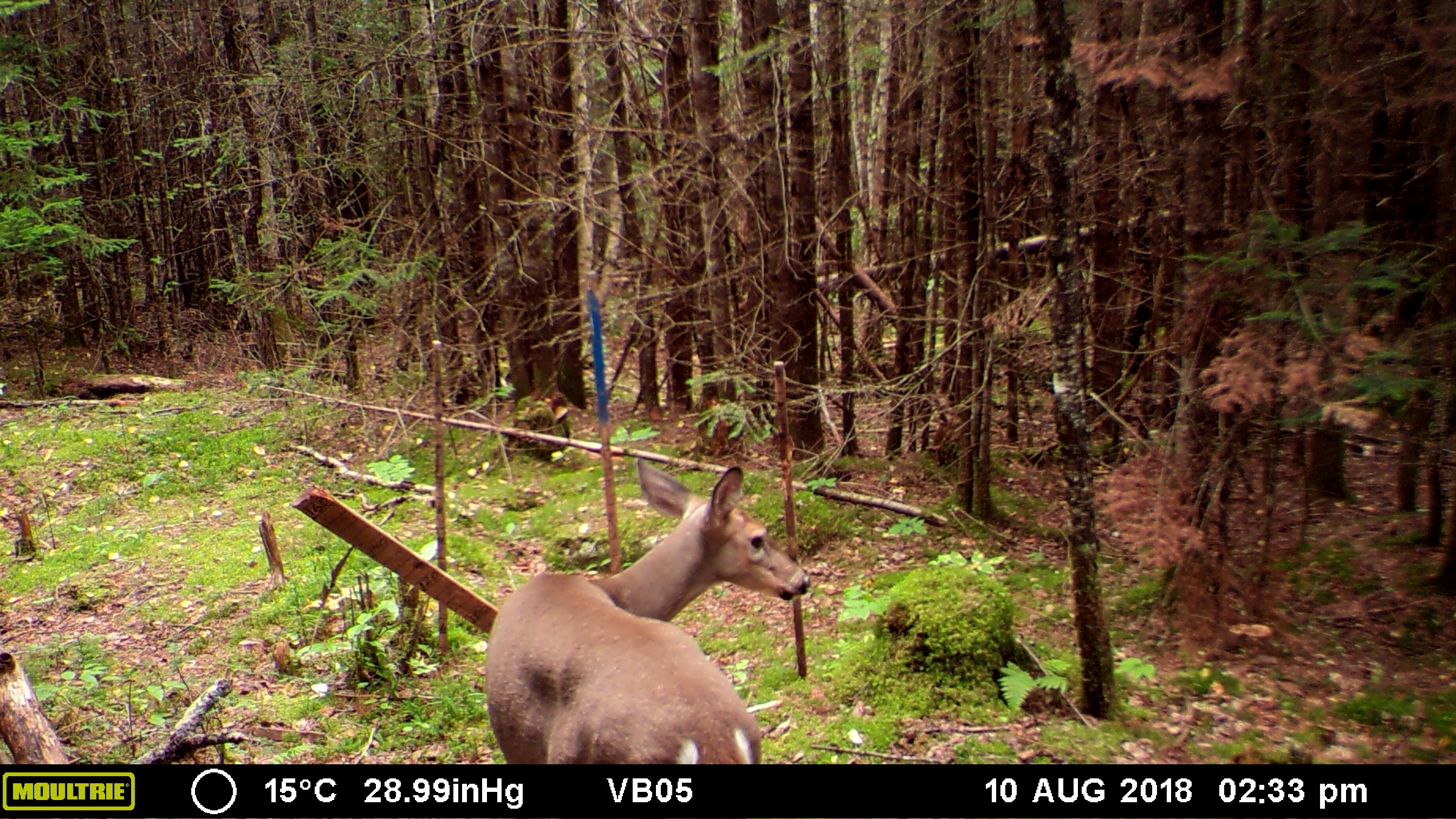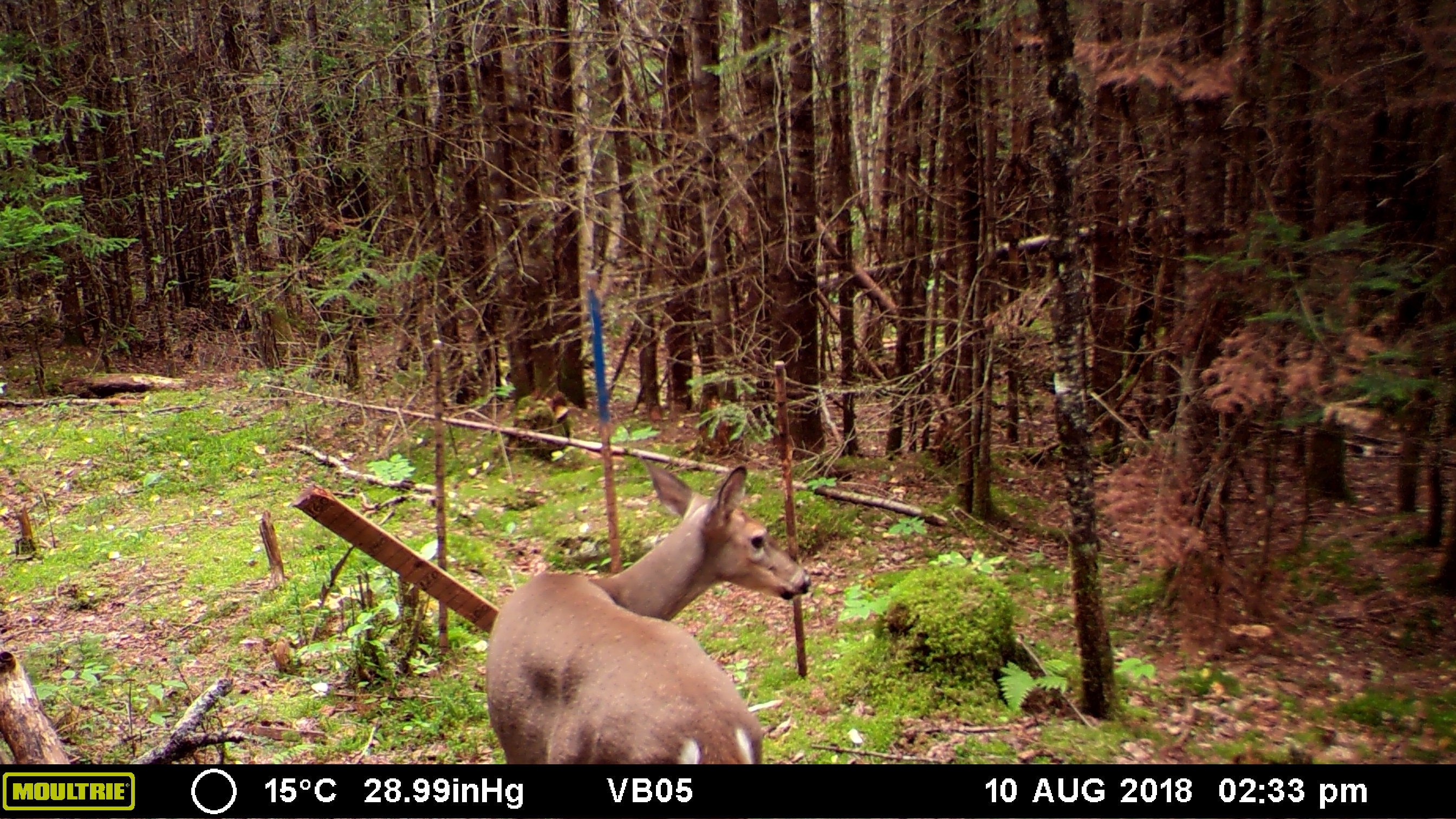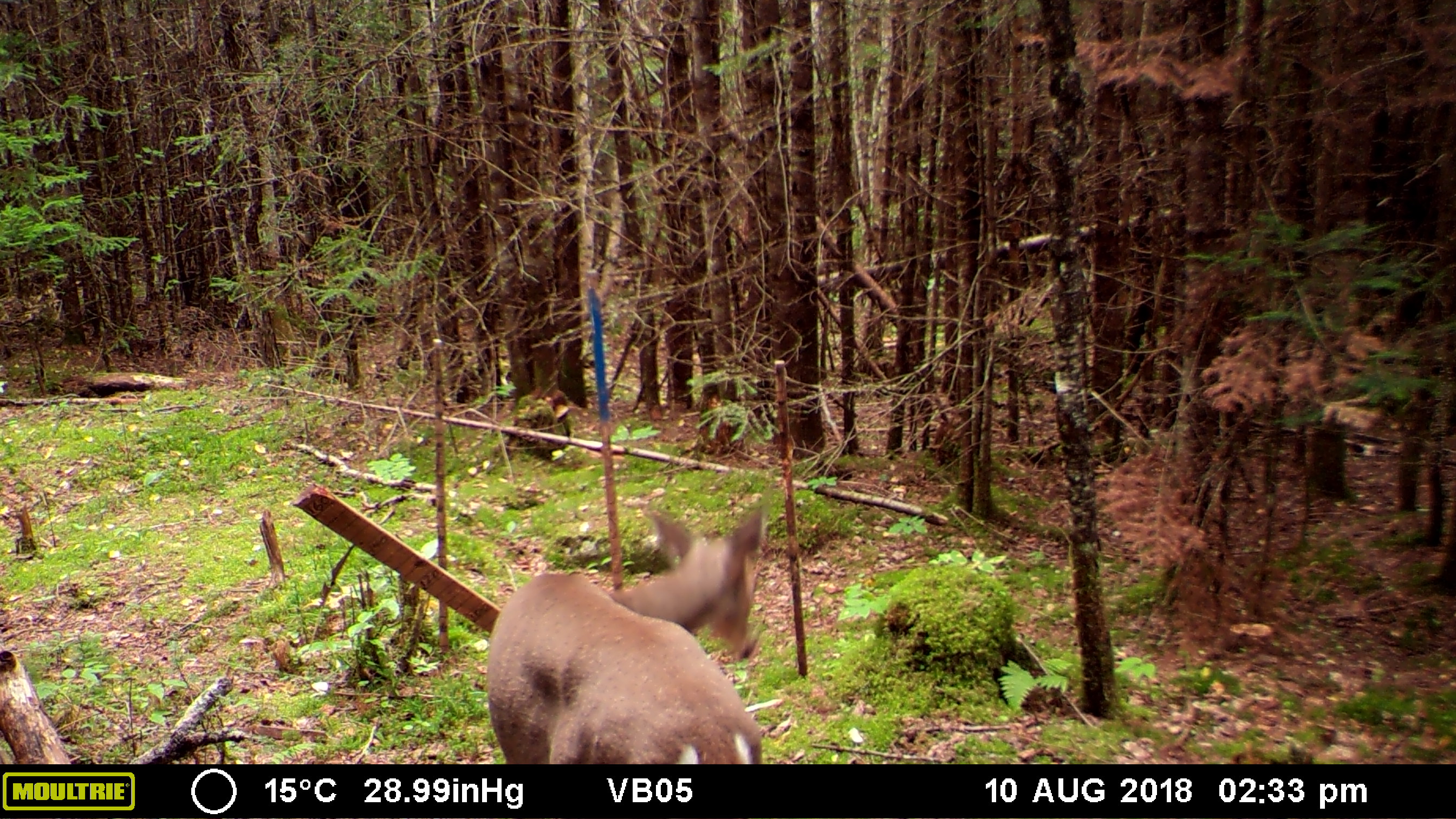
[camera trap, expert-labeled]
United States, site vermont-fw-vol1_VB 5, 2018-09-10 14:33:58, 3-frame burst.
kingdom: Animalia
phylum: Chordata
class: Mammalia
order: Artiodactyla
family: Cervidae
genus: Odocoileus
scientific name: Odocoileus virginianus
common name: white-tailed deer